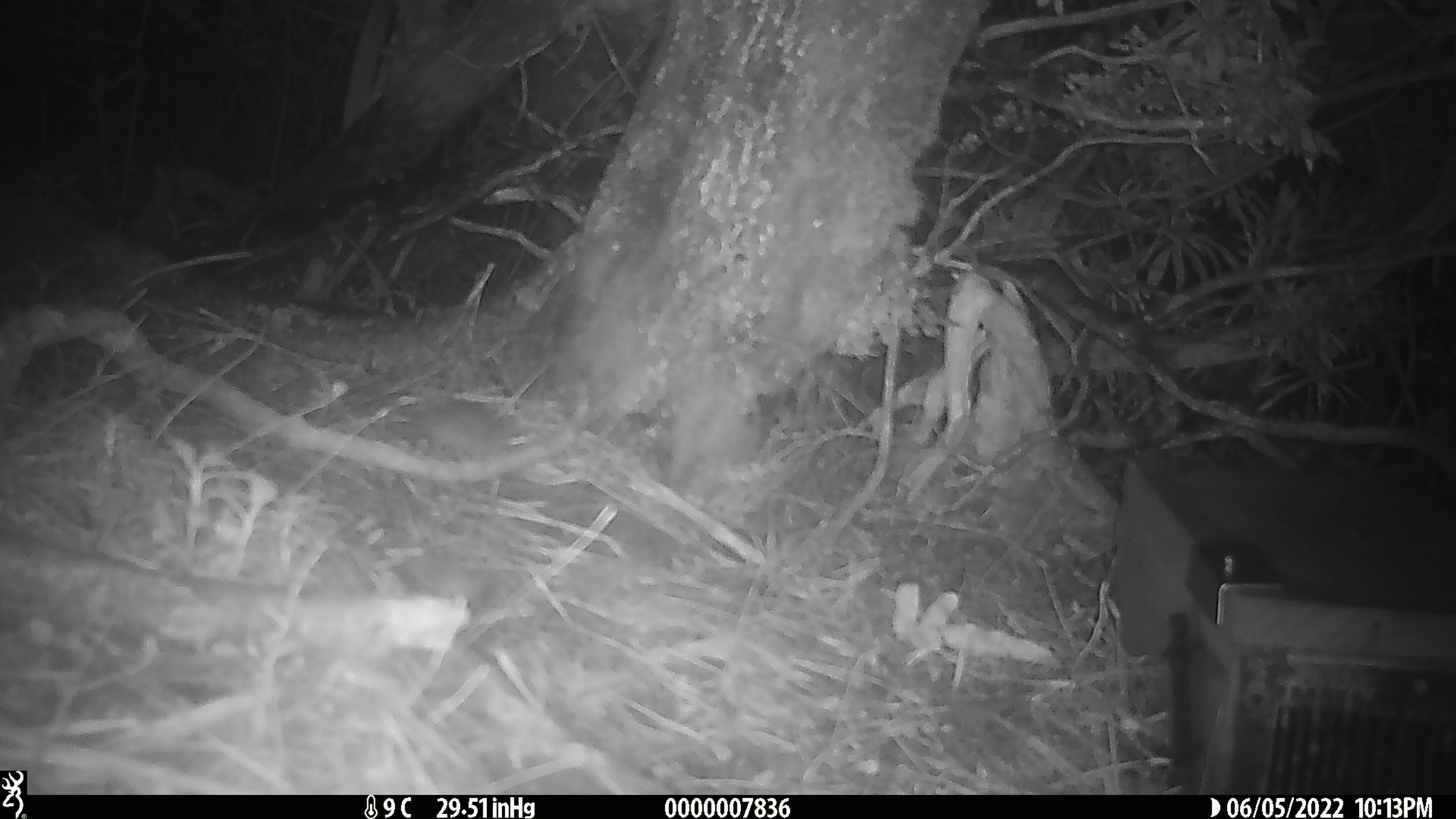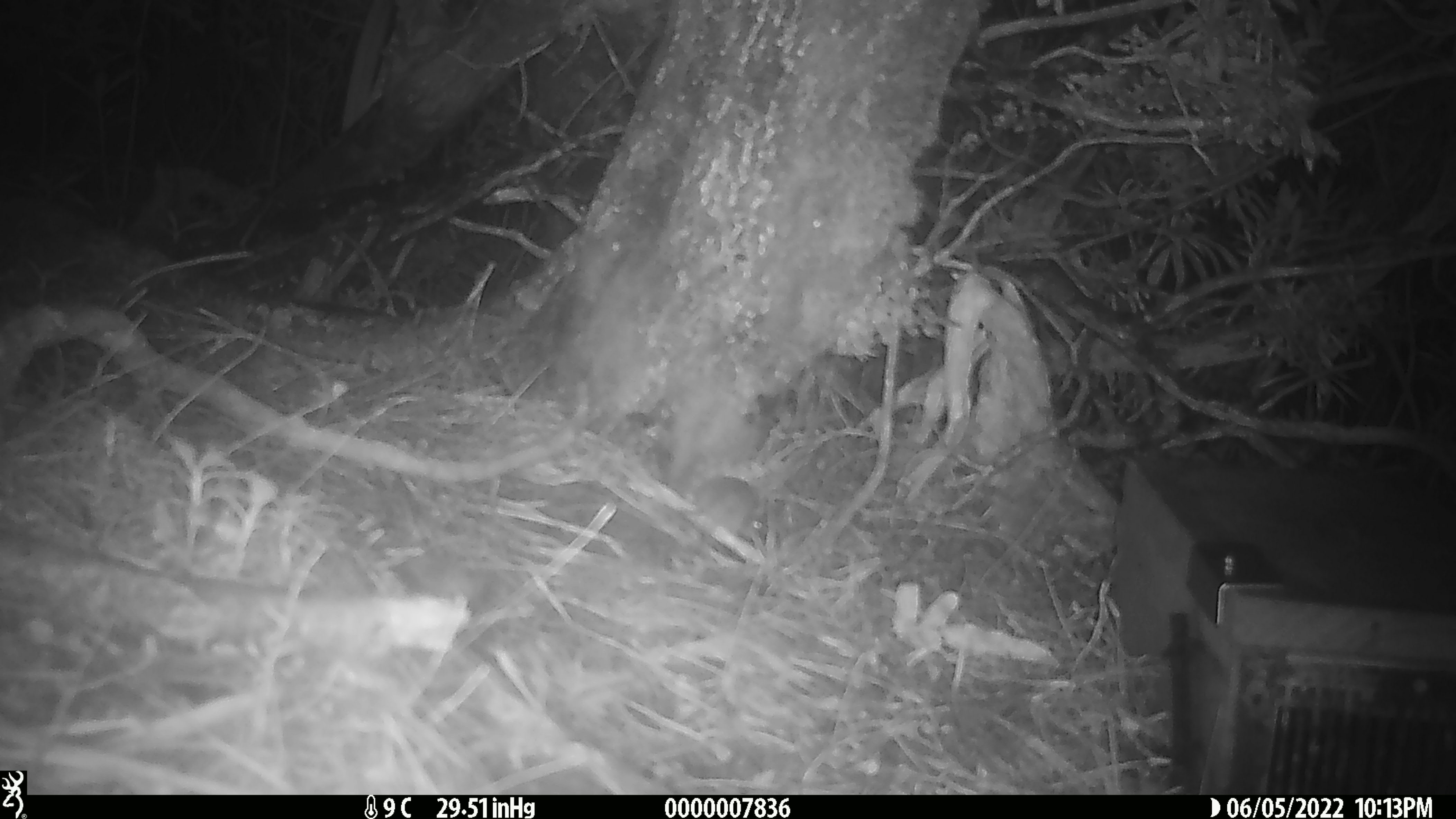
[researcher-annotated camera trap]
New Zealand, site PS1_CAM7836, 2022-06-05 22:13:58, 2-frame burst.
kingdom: Animalia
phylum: Chordata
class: Mammalia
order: Rodentia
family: Muridae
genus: Mus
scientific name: Mus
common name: mouse